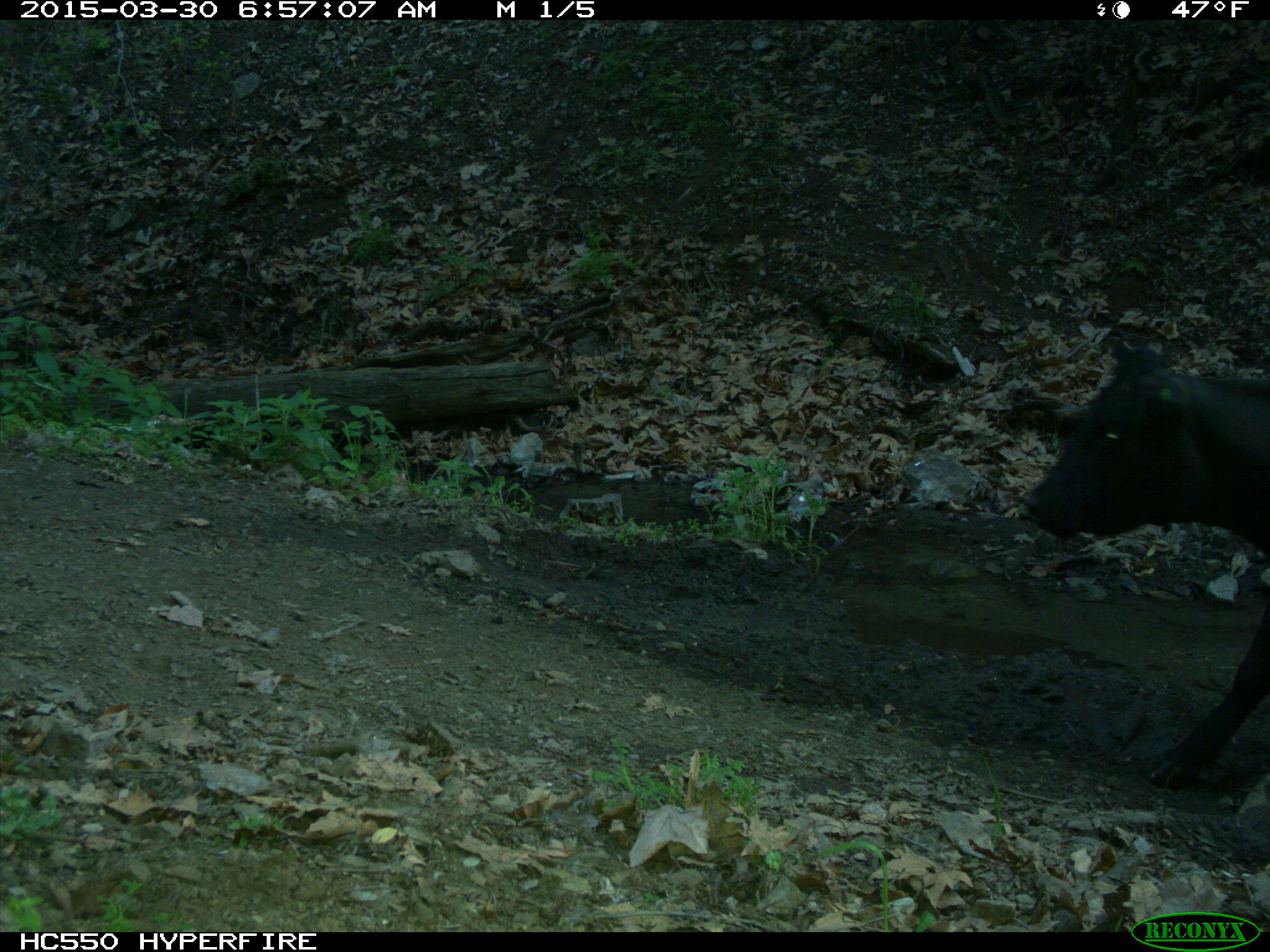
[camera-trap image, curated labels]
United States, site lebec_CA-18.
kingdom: Animalia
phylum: Chordata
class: Mammalia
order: Artiodactyla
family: Bovidae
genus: Bos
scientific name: Bos taurus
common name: domestic cow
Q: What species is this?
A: Bos taurus (domestic cow).